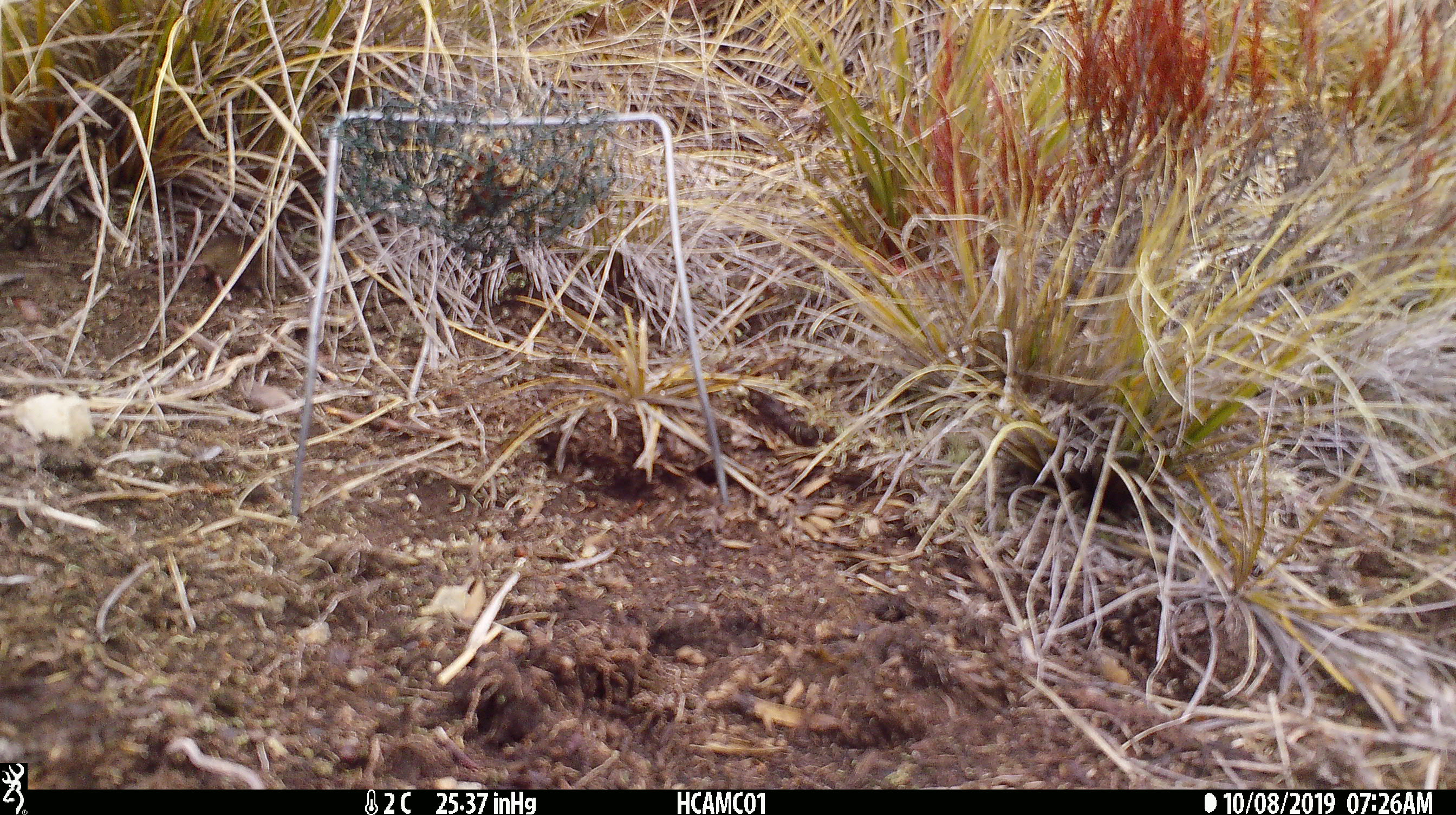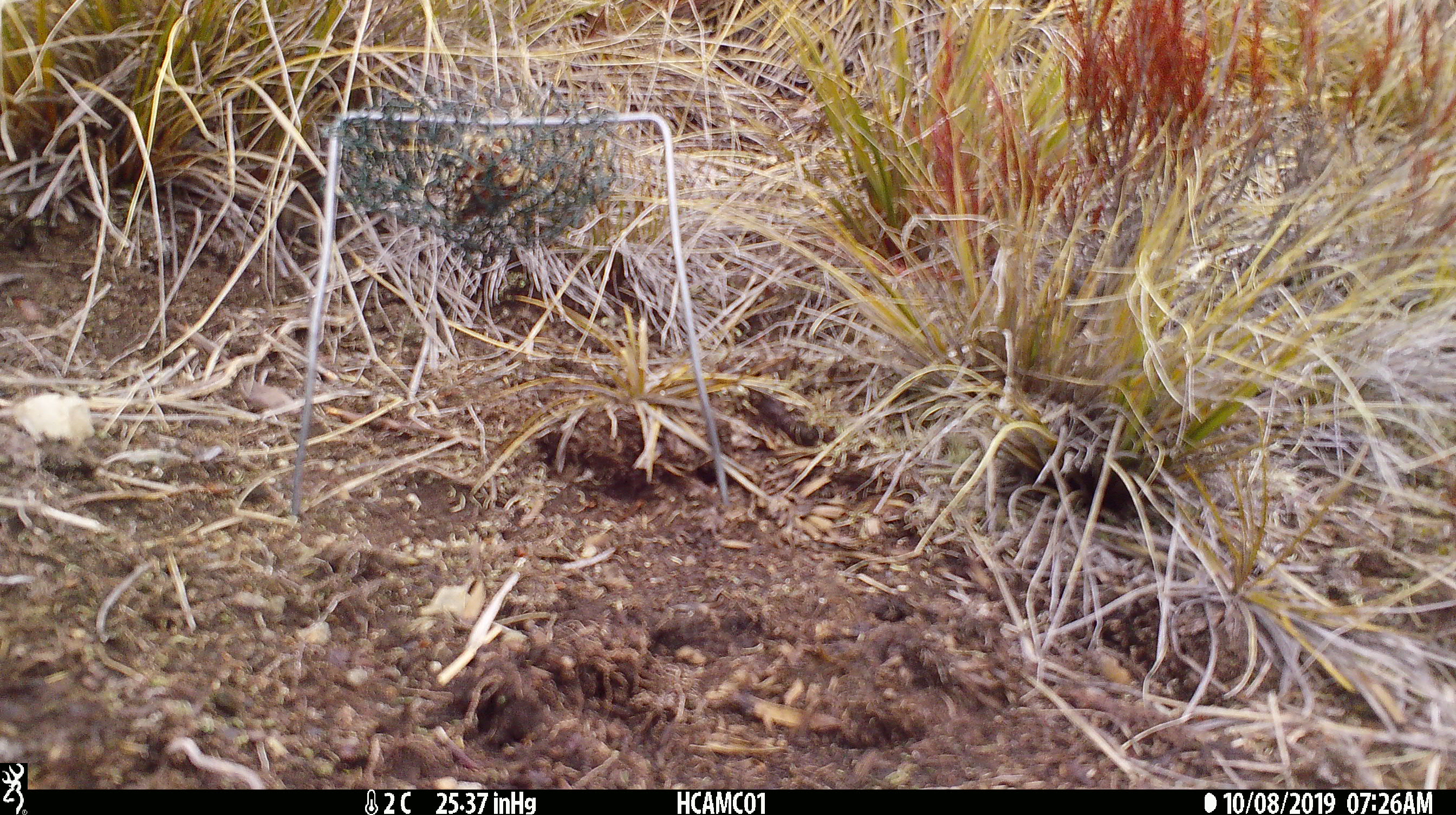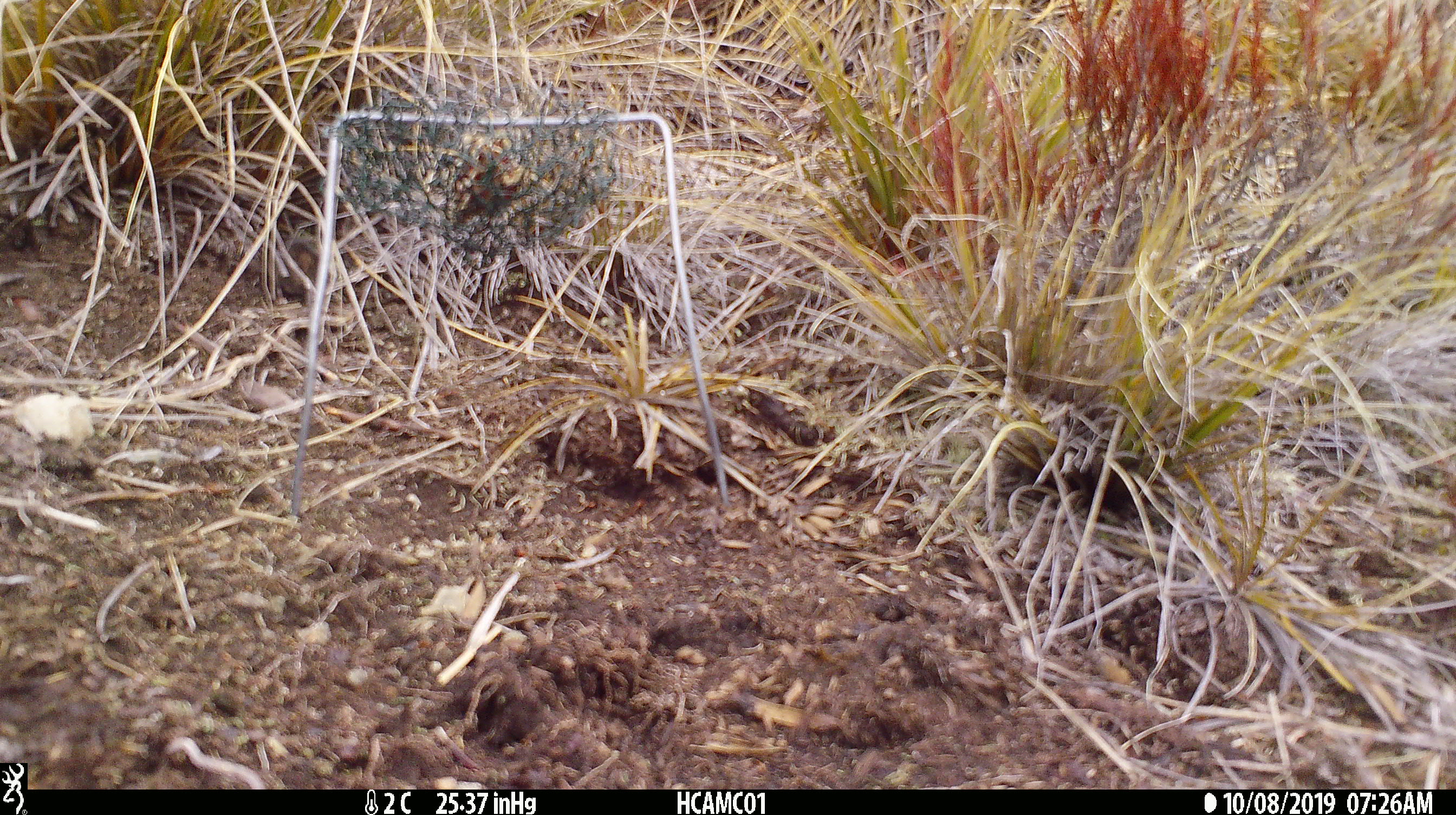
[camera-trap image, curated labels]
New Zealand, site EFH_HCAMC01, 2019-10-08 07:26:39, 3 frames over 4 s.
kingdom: Animalia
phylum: Chordata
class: Mammalia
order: Rodentia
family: Muridae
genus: Mus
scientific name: Mus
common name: mouse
Mouse (Mus).